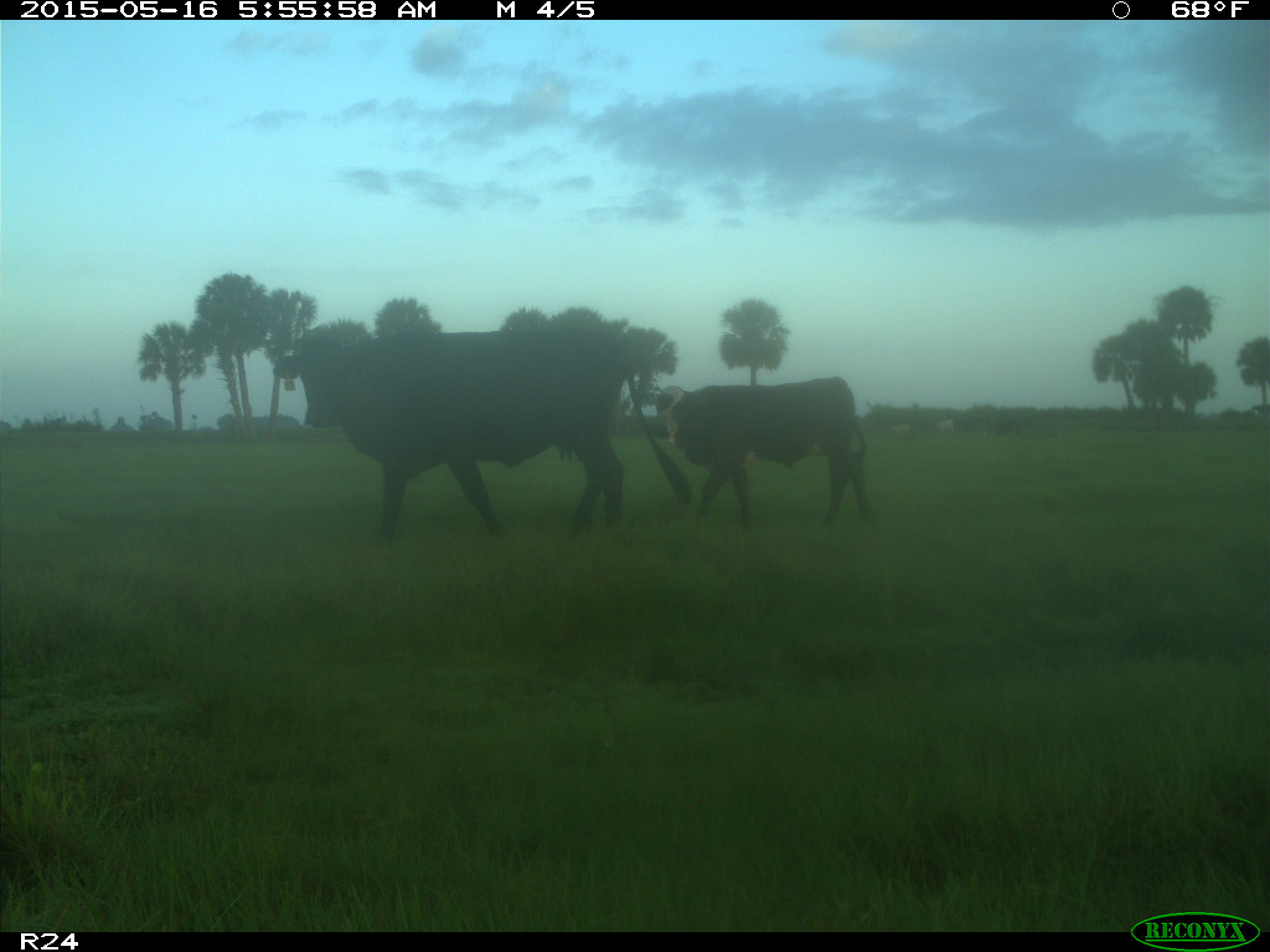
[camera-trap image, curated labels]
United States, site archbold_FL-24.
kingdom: Animalia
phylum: Chordata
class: Mammalia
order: Artiodactyla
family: Bovidae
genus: Bos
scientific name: Bos taurus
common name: domestic cow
Bos taurus (domestic cow).